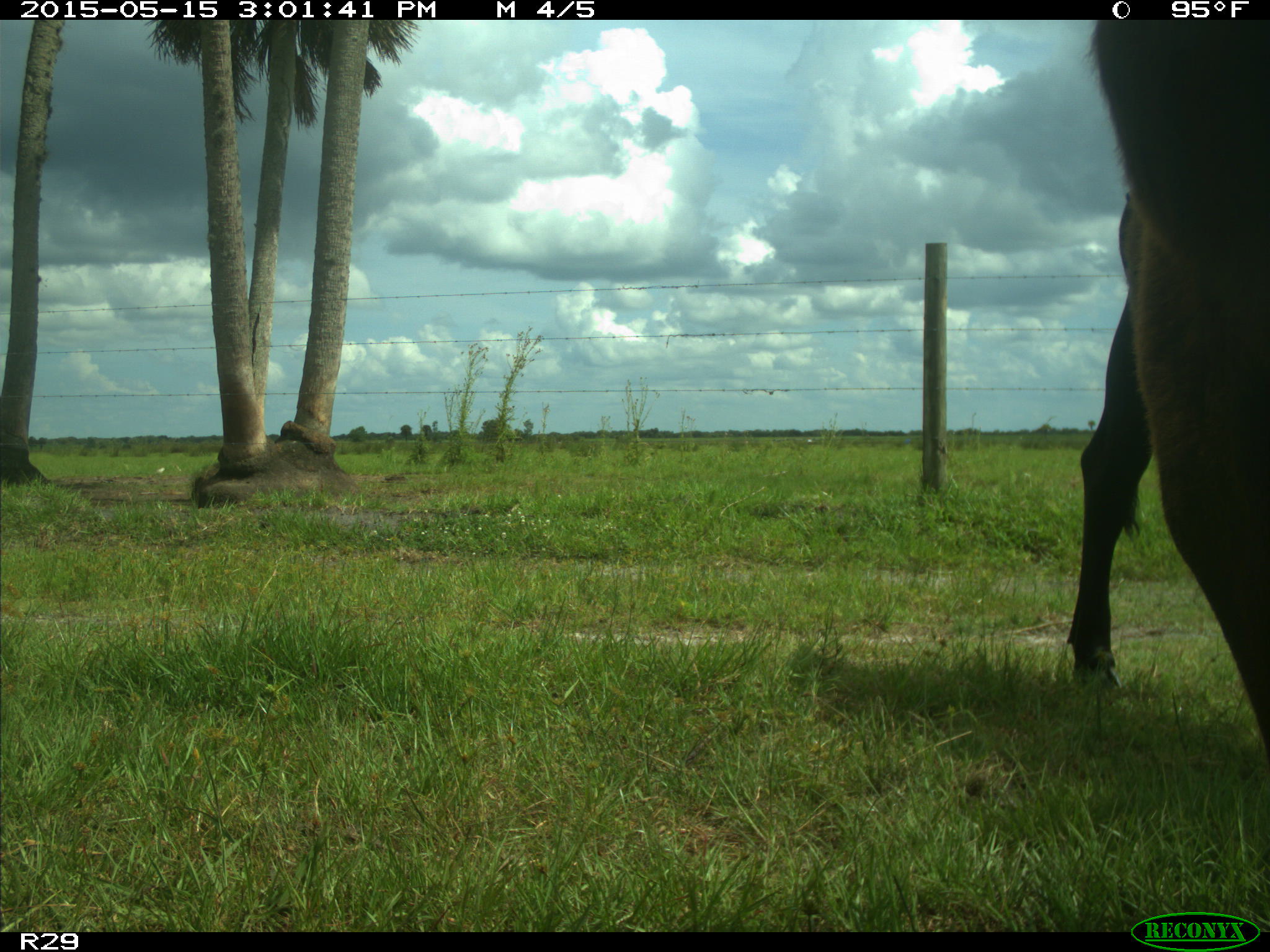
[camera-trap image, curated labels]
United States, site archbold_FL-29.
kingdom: Animalia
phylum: Chordata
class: Mammalia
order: Artiodactyla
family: Bovidae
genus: Bos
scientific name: Bos taurus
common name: domestic cow